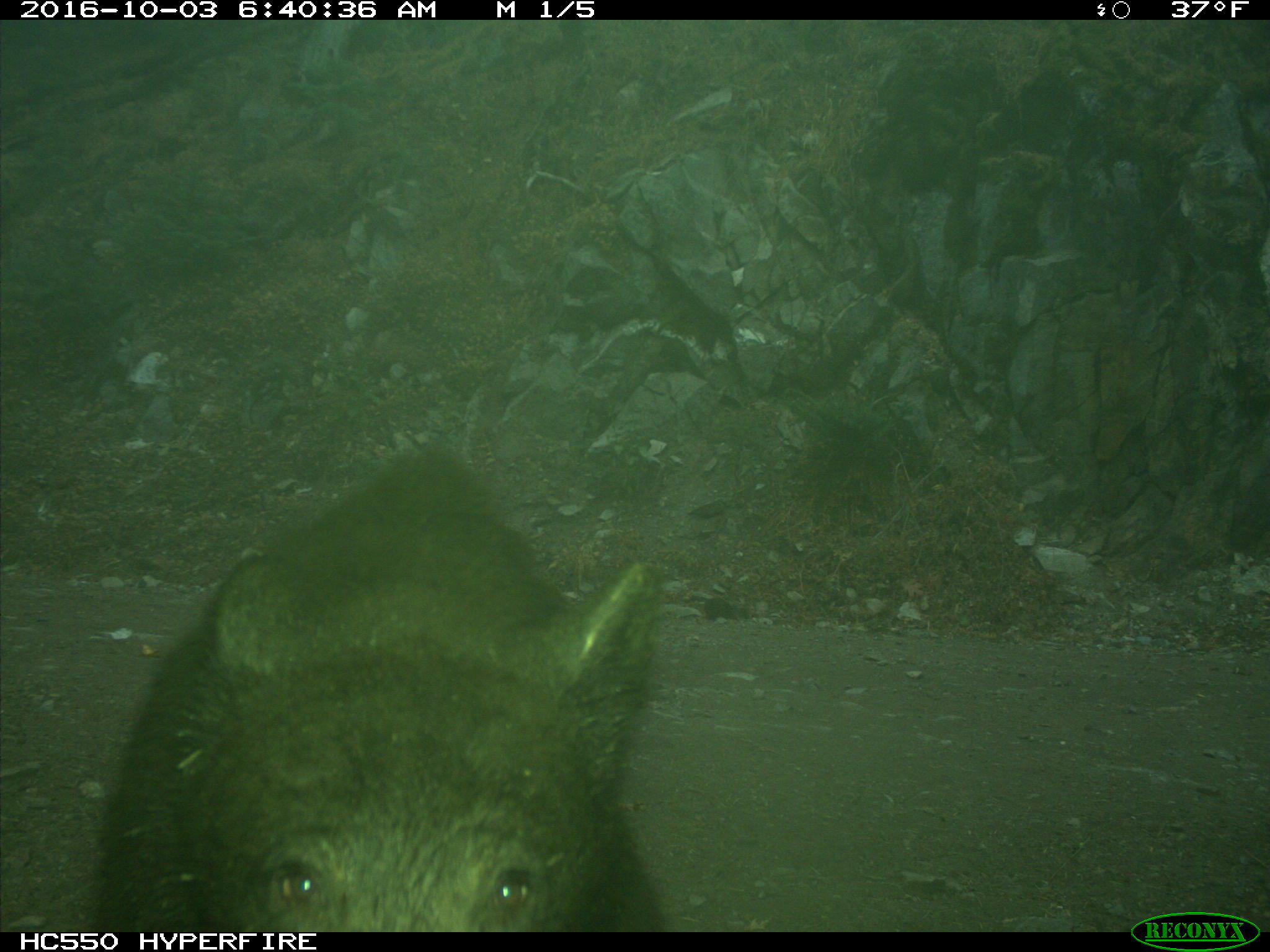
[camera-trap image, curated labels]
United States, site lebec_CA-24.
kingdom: Animalia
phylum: Chordata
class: Mammalia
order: Carnivora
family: Ursidae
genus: Ursus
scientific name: Ursus americanus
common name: american black bear